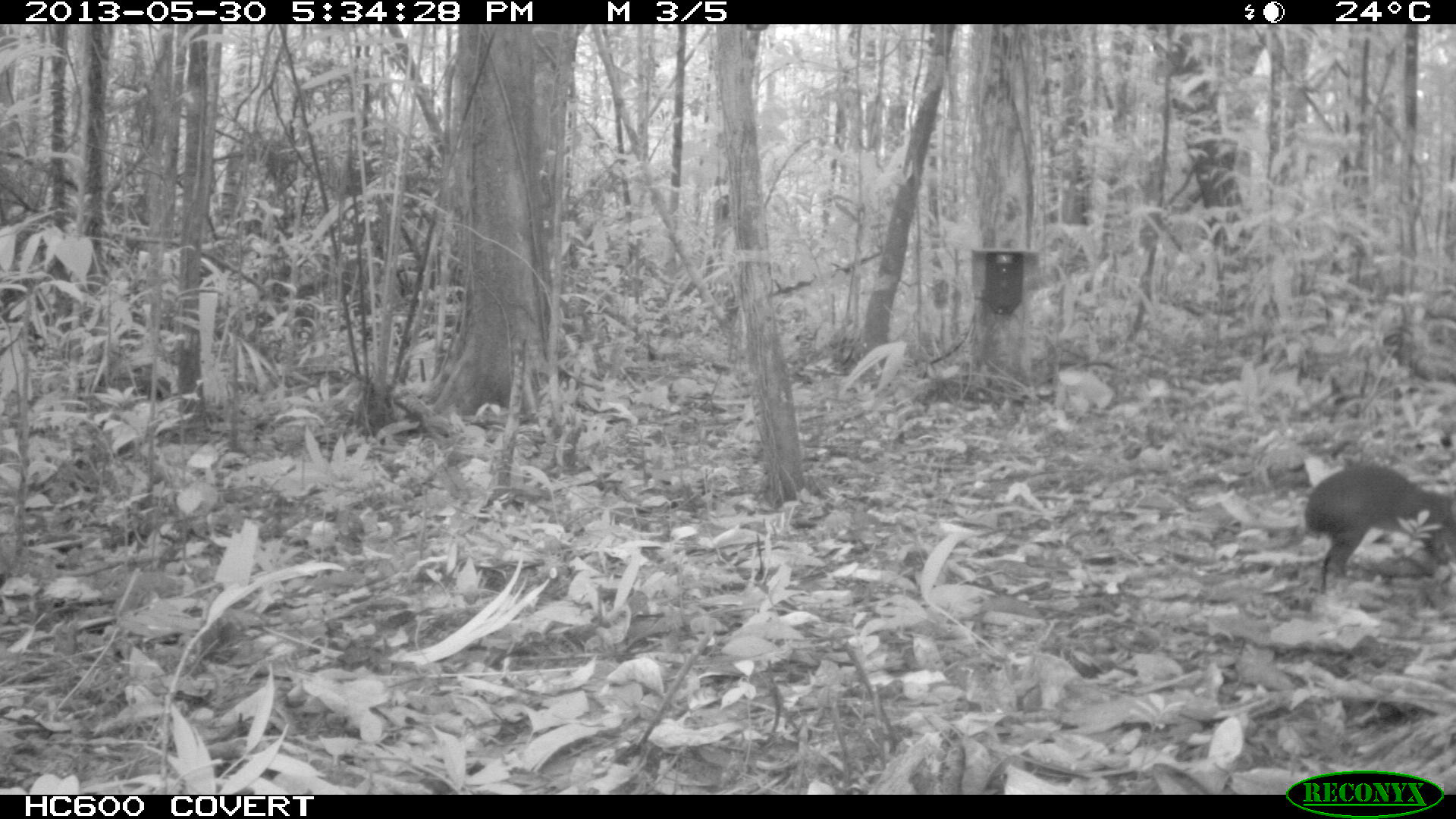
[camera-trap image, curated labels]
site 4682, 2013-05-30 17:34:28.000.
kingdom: Animalia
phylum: Chordata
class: Mammalia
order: Rodentia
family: Dasyproctidae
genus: Myoprocta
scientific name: Myoprocta pratti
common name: green acouchi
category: myoprocta pratii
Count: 1.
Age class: adult.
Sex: male.